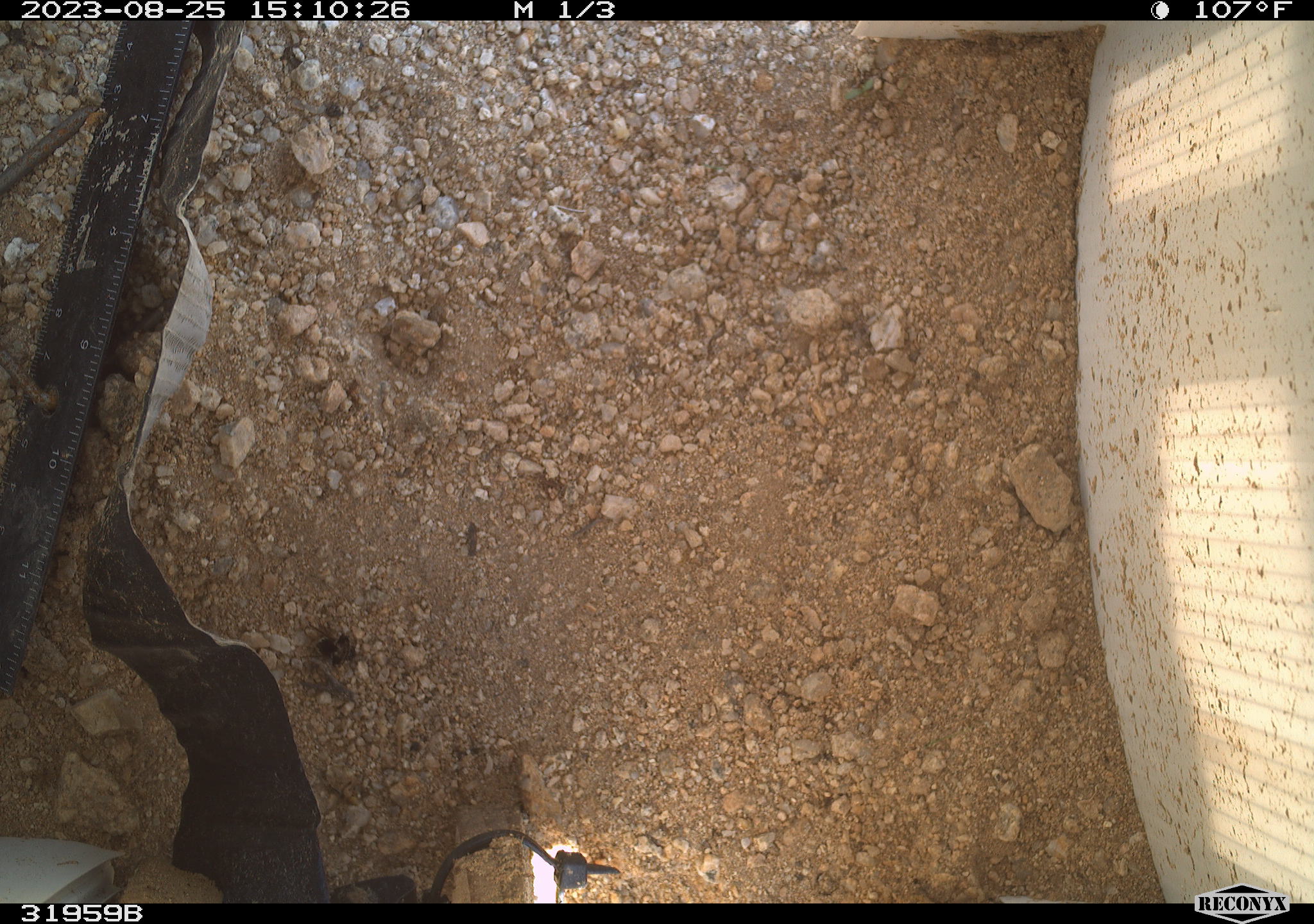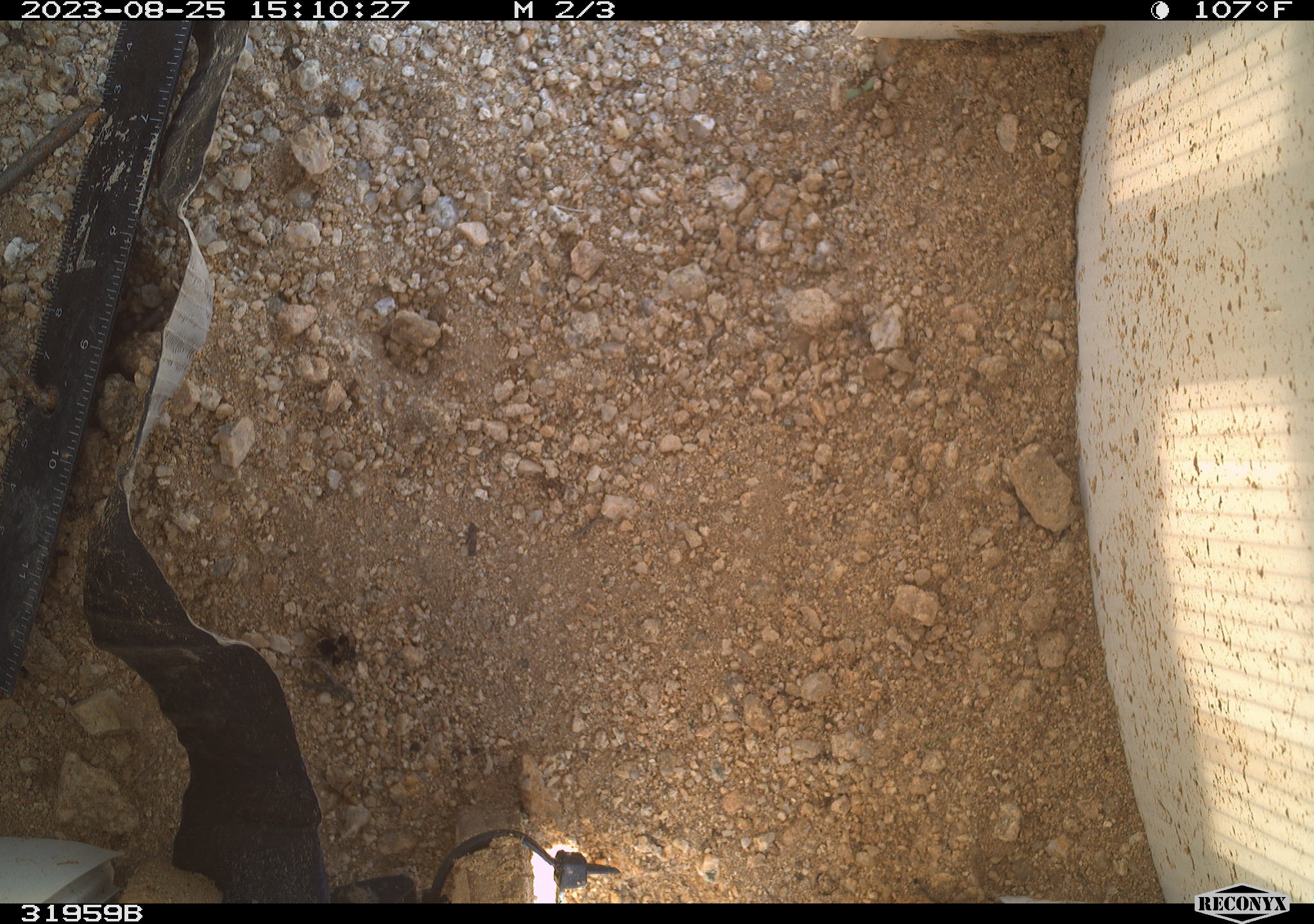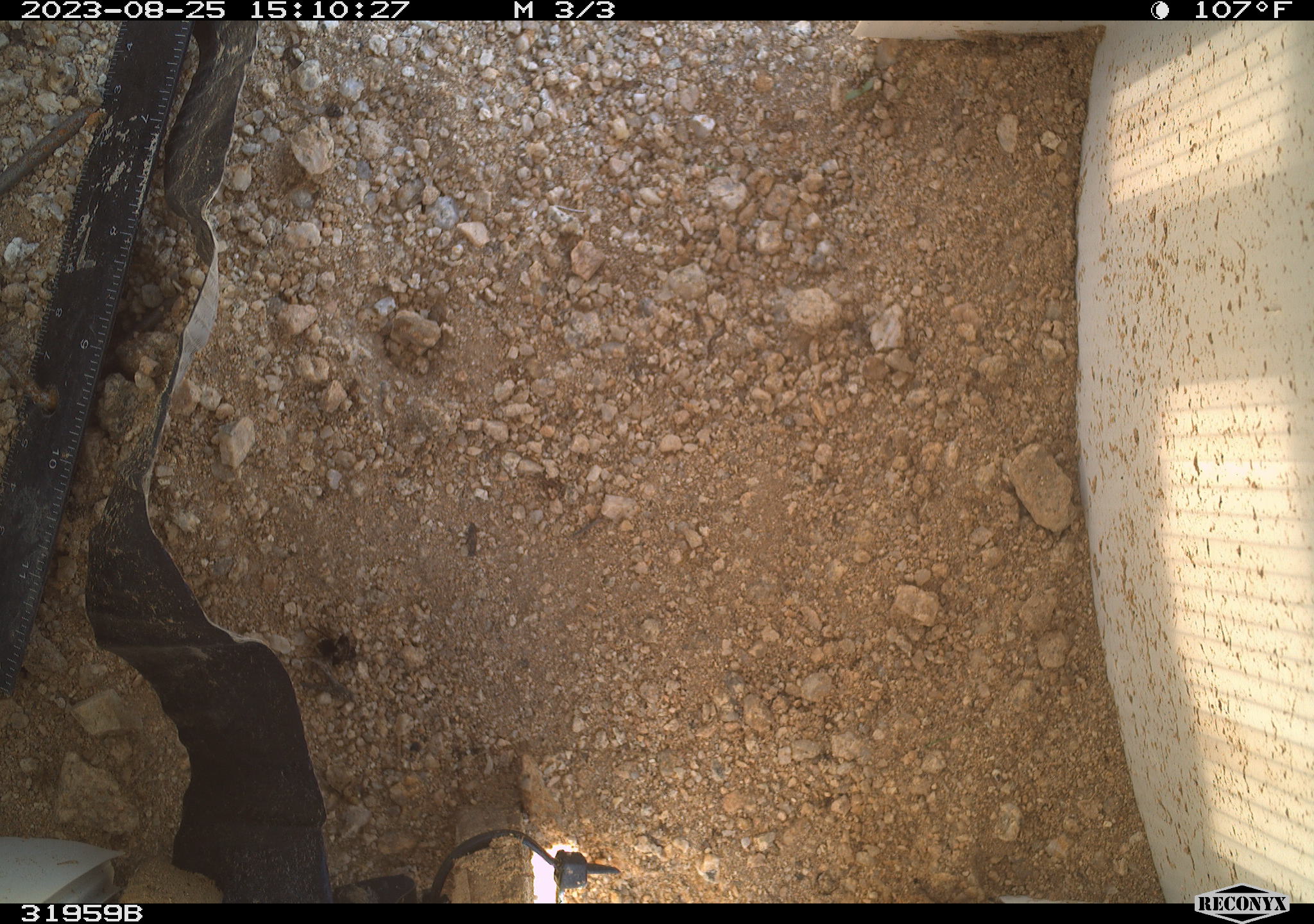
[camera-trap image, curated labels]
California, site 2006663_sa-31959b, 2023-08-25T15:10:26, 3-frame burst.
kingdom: Animalia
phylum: Arthropoda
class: Insecta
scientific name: Insecta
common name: insect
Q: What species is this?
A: Insect (Insecta).